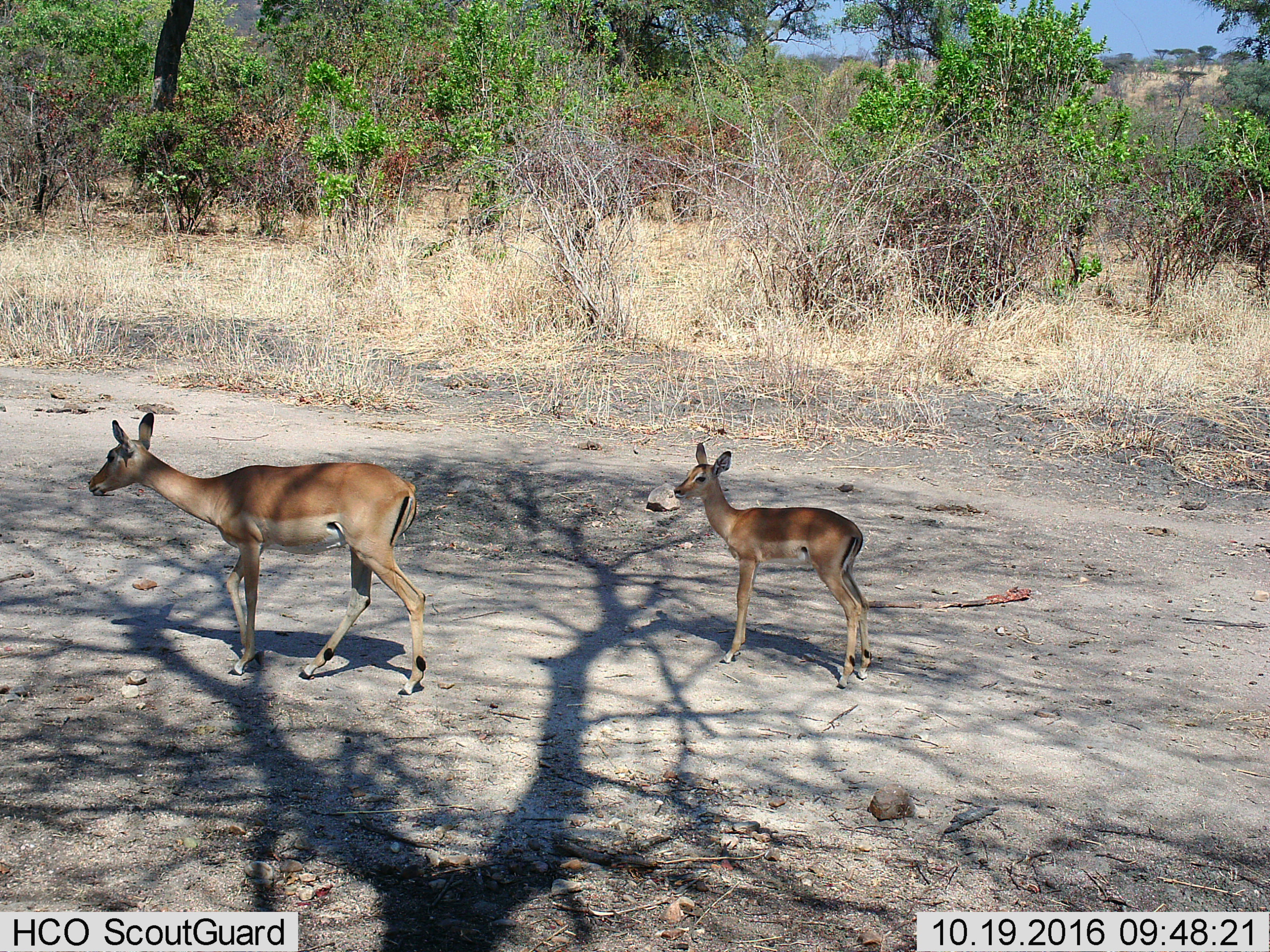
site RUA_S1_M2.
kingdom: Animalia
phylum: Chordata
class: Mammalia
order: Artiodactyla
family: Bovidae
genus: Aepyceros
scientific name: Aepyceros melampus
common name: impala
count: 2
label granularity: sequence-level